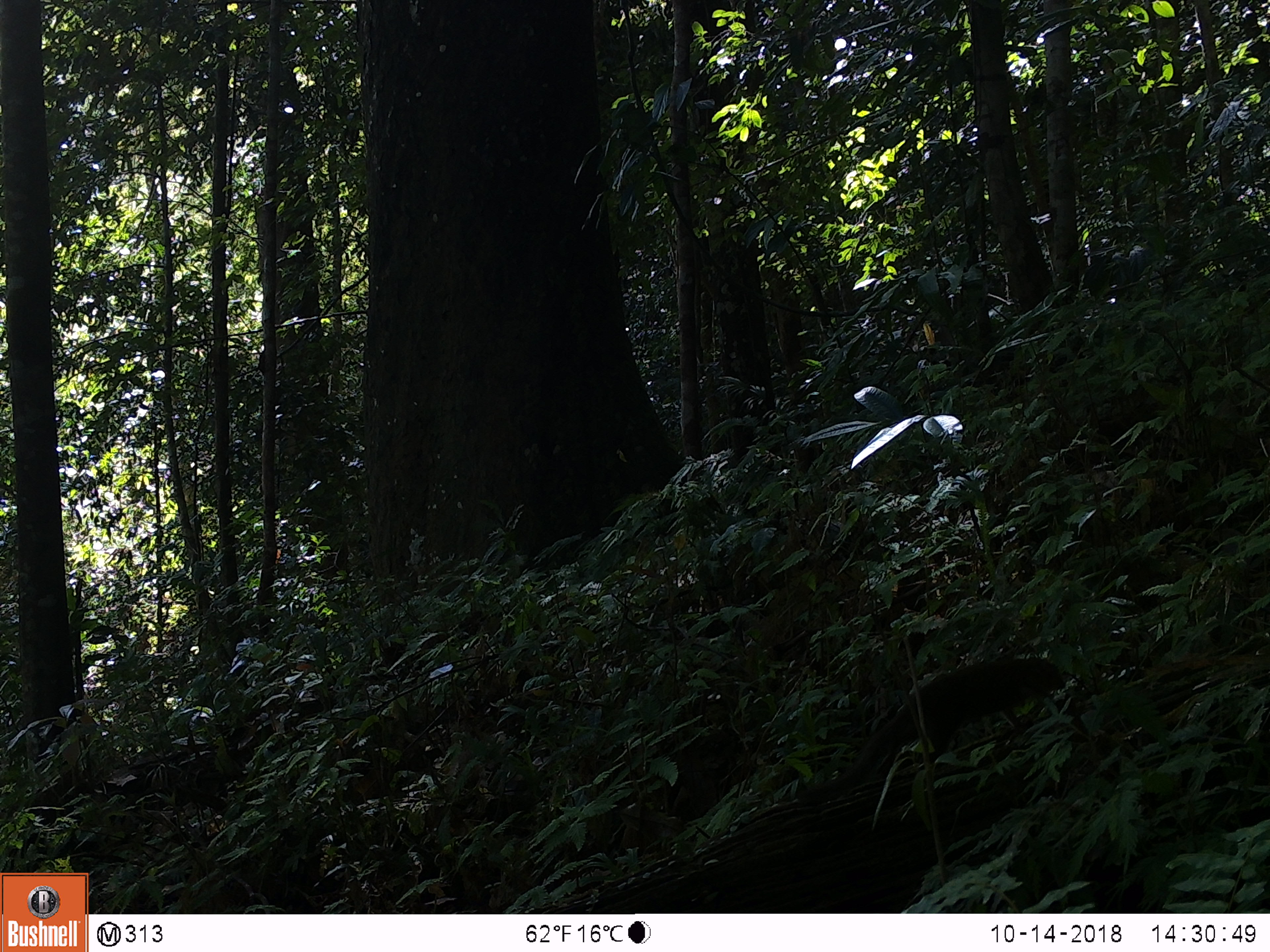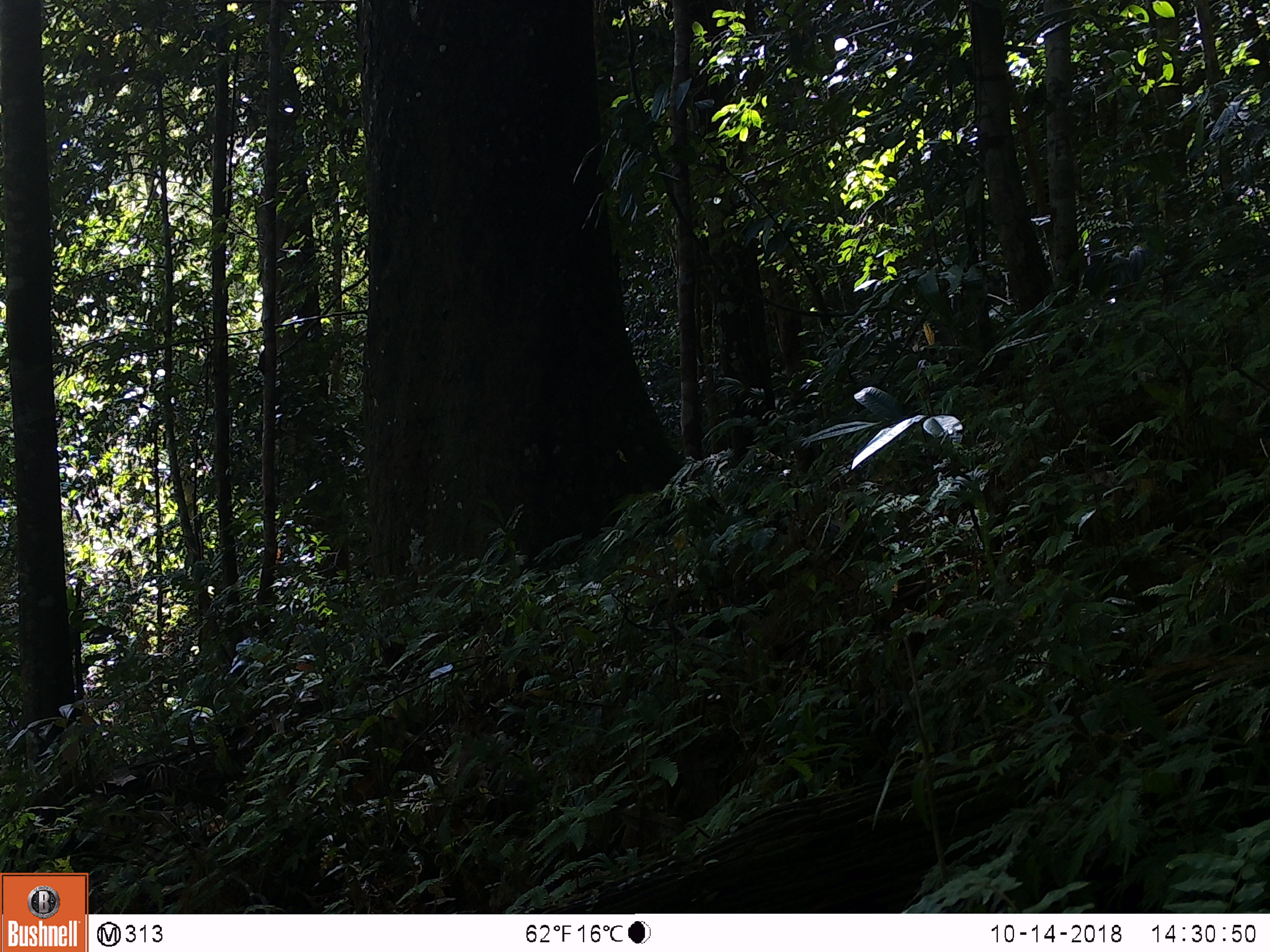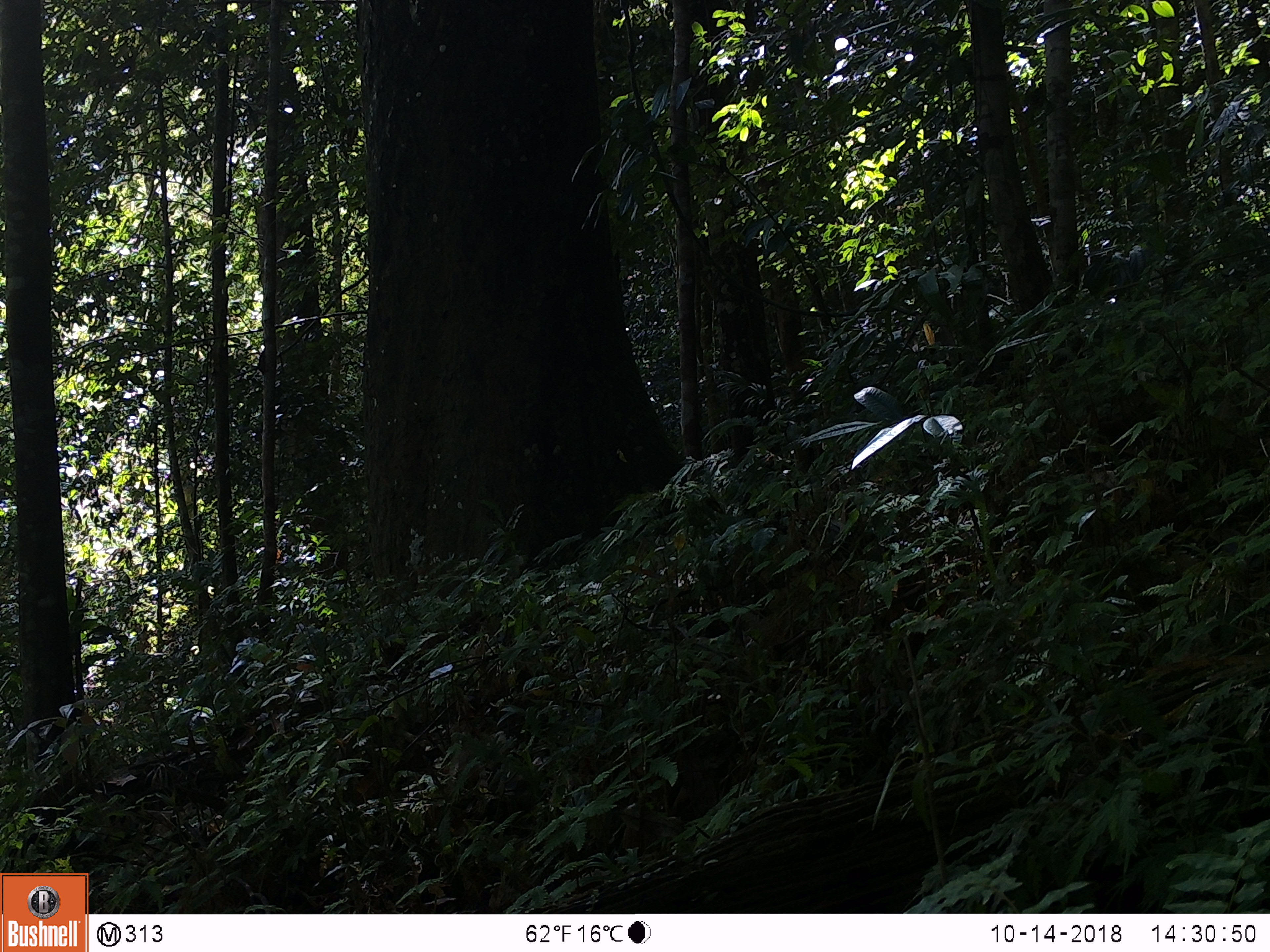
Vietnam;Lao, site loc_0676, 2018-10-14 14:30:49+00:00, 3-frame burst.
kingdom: Animalia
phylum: Chordata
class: Mammalia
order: Scandentia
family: Tupaiidae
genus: Tupaia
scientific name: Tupaia belangeri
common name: northern treeshrew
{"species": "northern treeshrew (Tupaia belangeri)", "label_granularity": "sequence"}